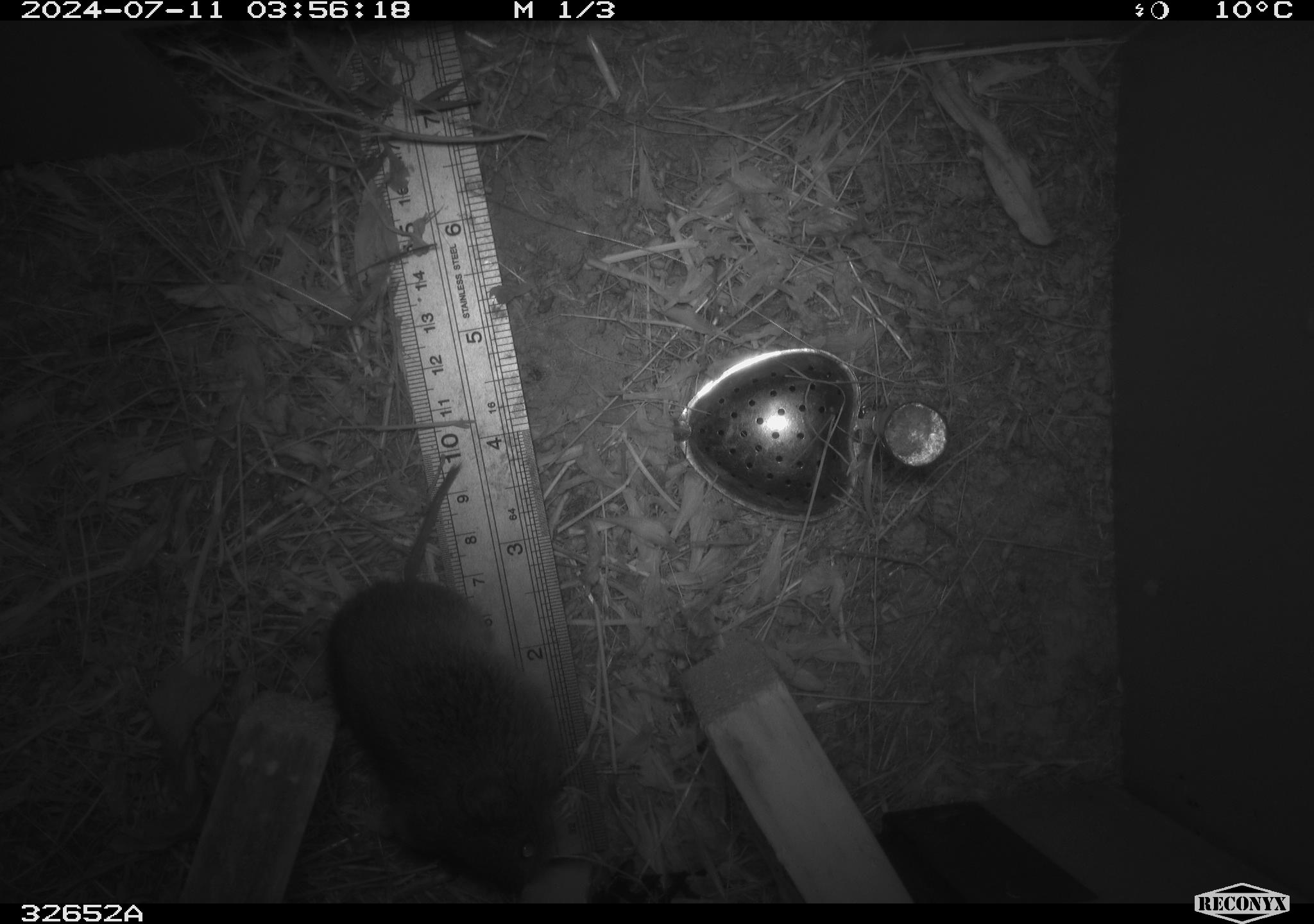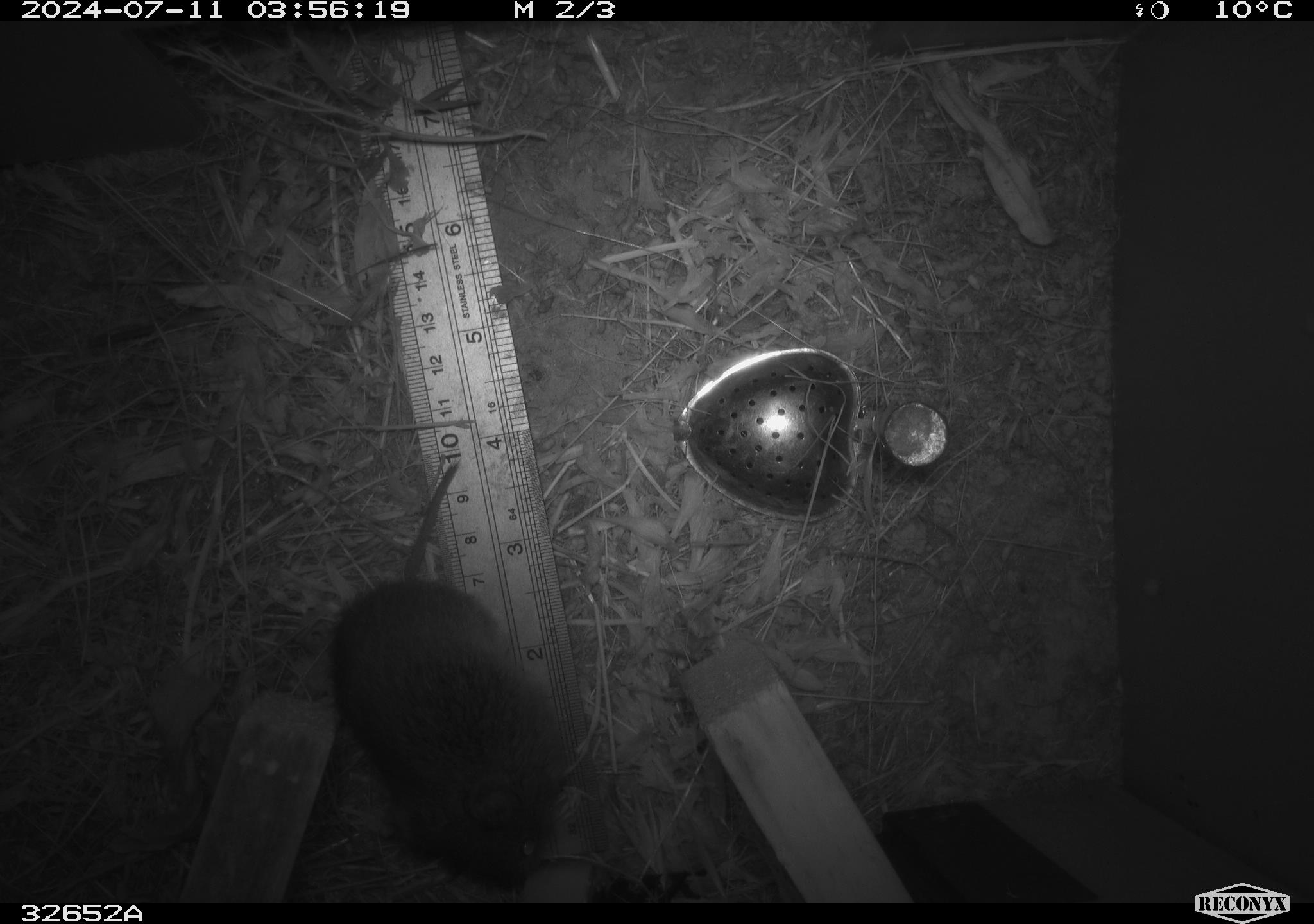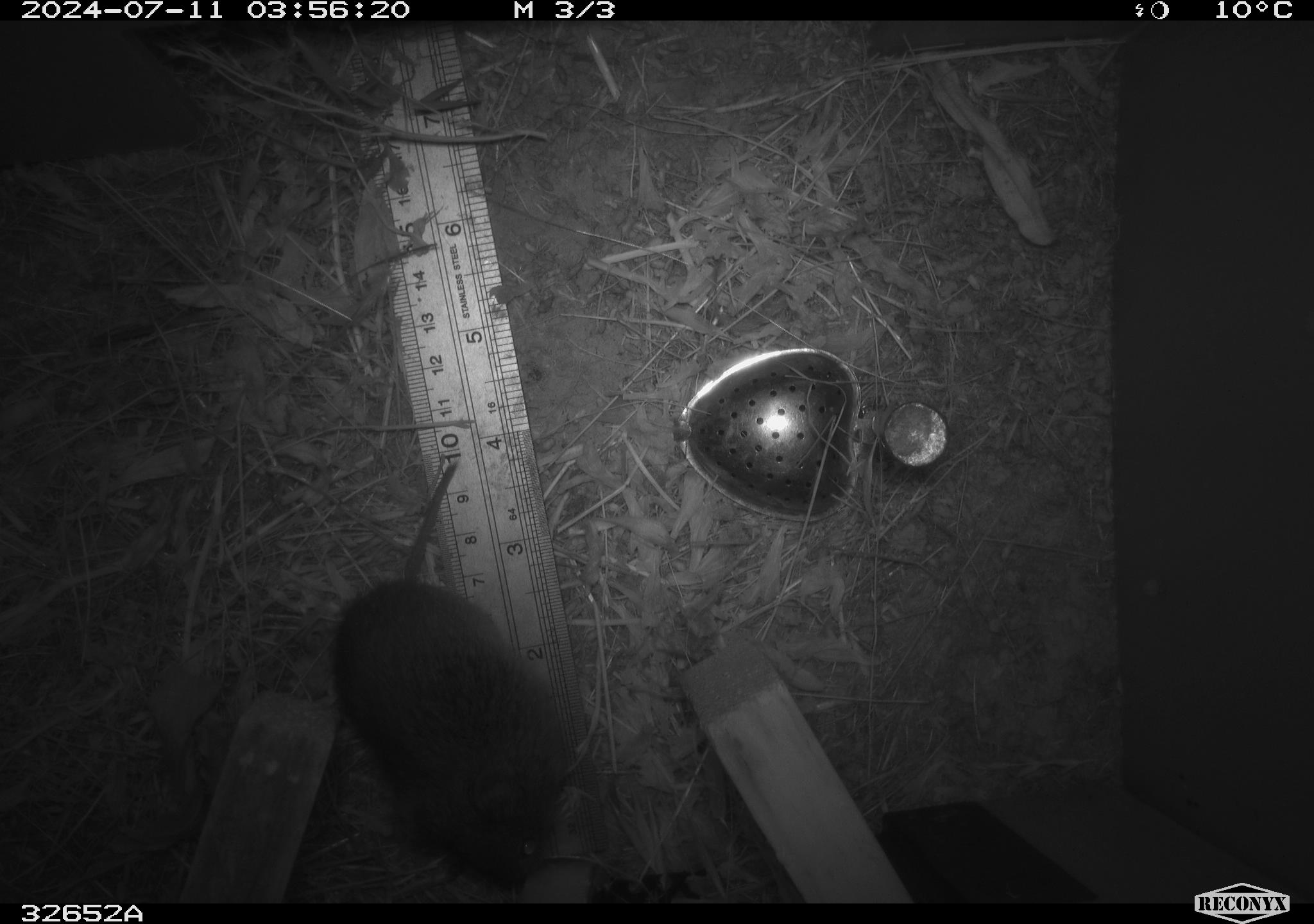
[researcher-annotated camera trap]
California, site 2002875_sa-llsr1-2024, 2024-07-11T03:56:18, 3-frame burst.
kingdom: Animalia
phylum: Chordata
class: Mammalia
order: Rodentia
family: Cricetidae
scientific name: Arvicolinae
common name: voles, lemmings, and muskrats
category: arvicolinae subfamily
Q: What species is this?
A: Arvicolinae subfamily (voles, lemmings, and muskrats) (Arvicolinae).